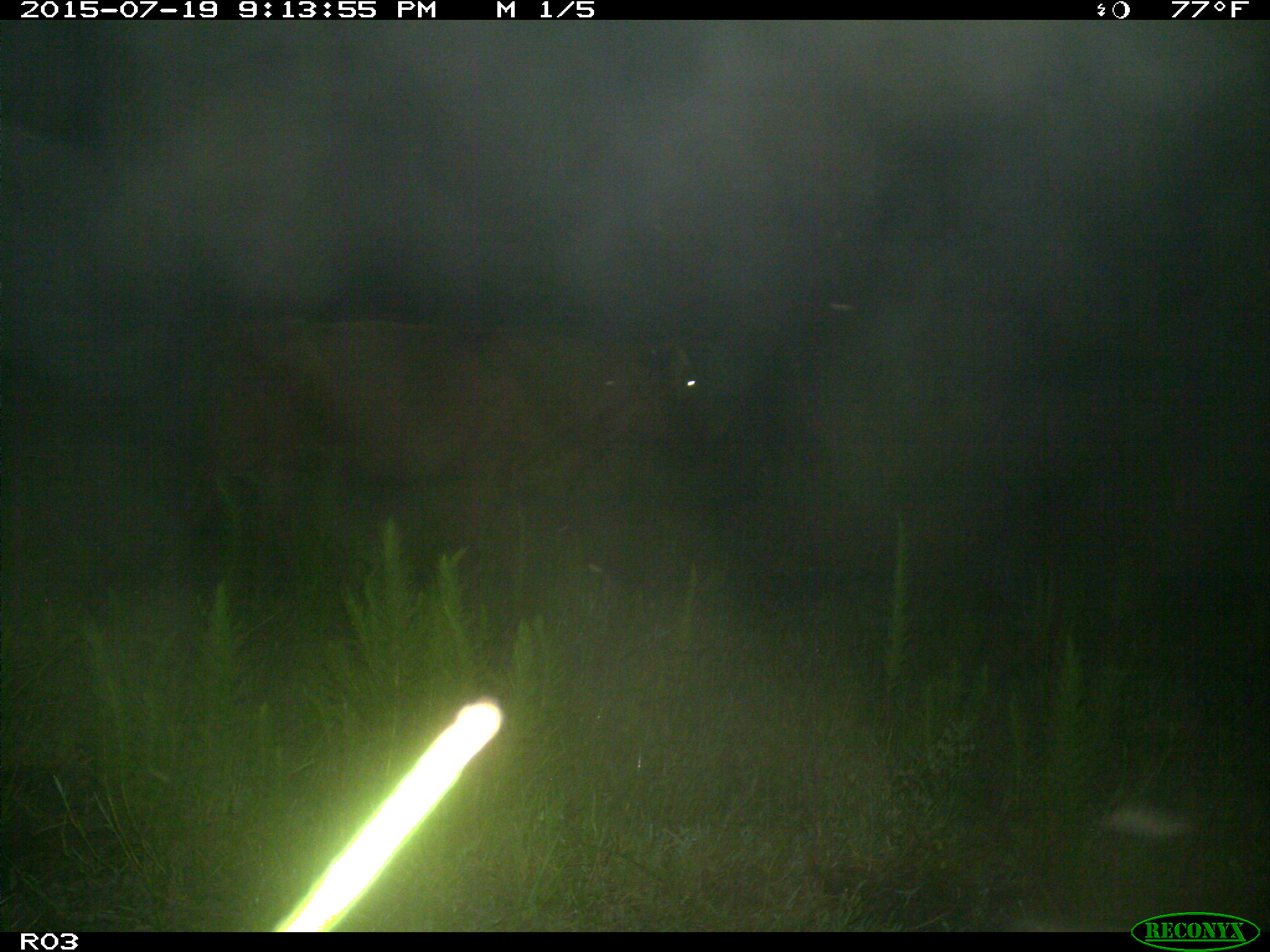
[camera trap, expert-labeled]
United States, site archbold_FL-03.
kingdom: Animalia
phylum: Chordata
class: Mammalia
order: Artiodactyla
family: Bovidae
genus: Bos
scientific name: Bos taurus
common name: domestic cow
Bos taurus (domestic cow).